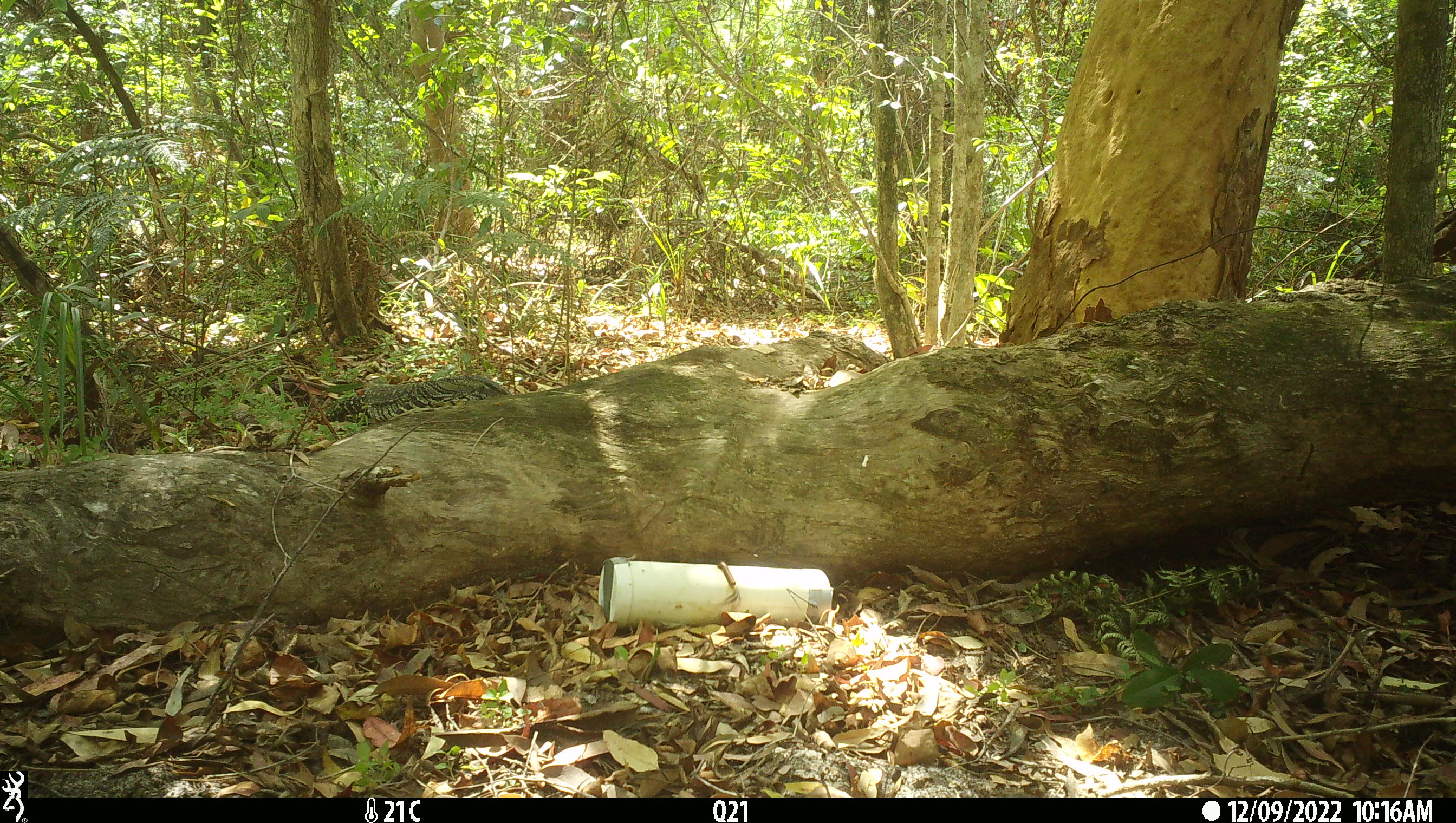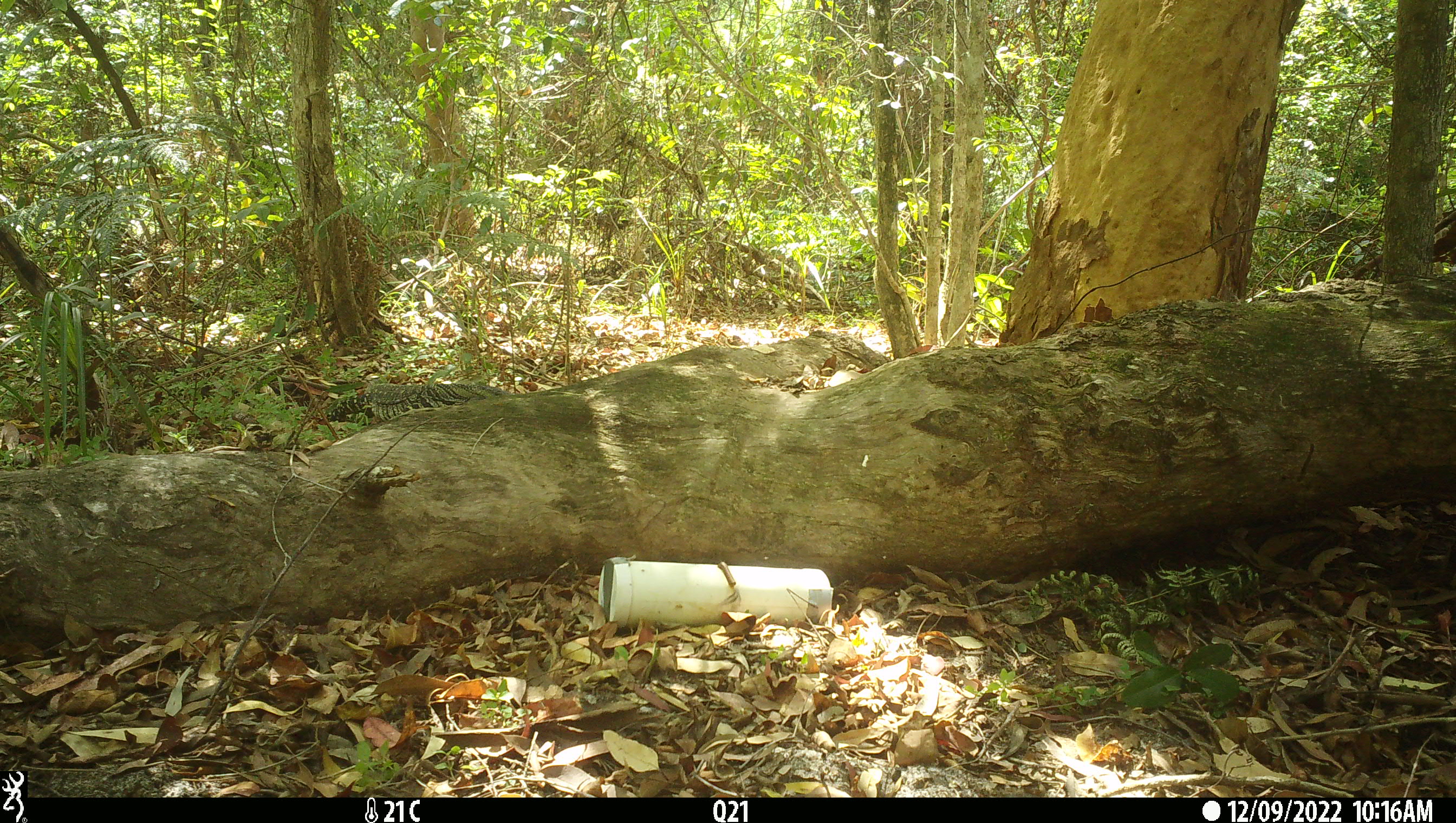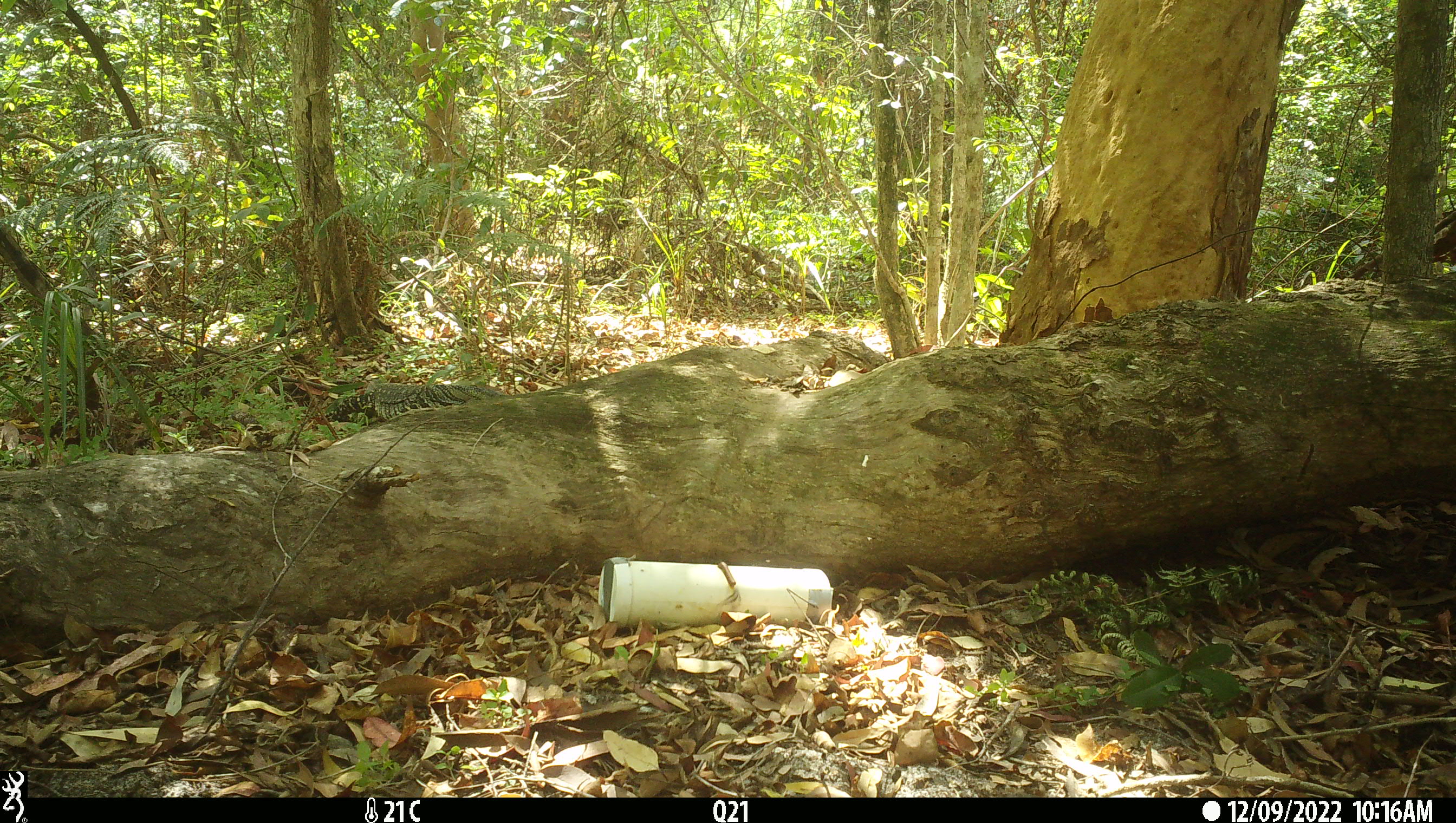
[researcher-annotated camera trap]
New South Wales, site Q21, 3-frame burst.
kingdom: Animalia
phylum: Chordata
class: Reptilia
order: Squamata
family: Varanidae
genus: Varanus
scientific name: Varanus varius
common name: lace monitor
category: goanna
Goanna (lace monitor) (Varanus varius).